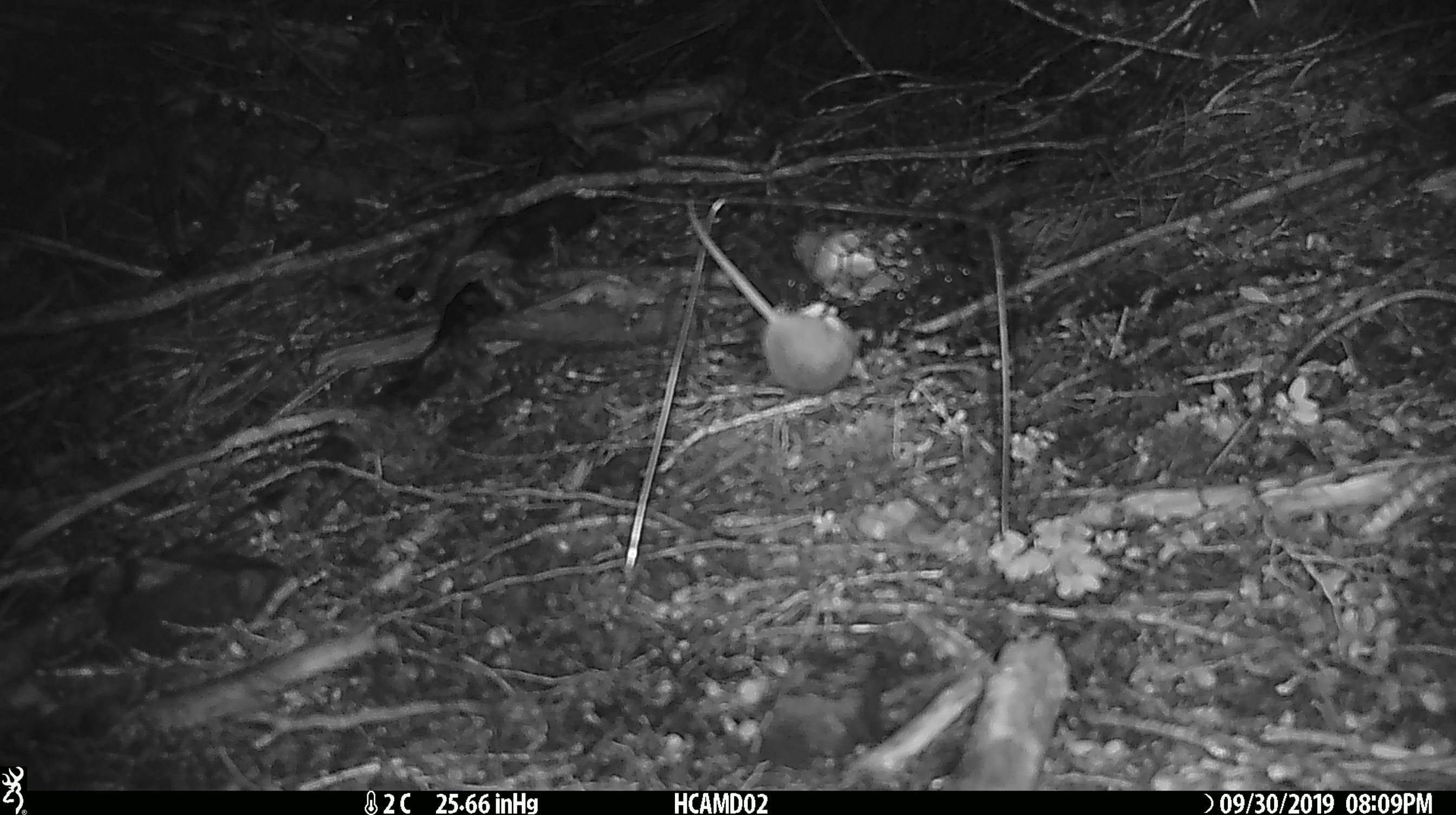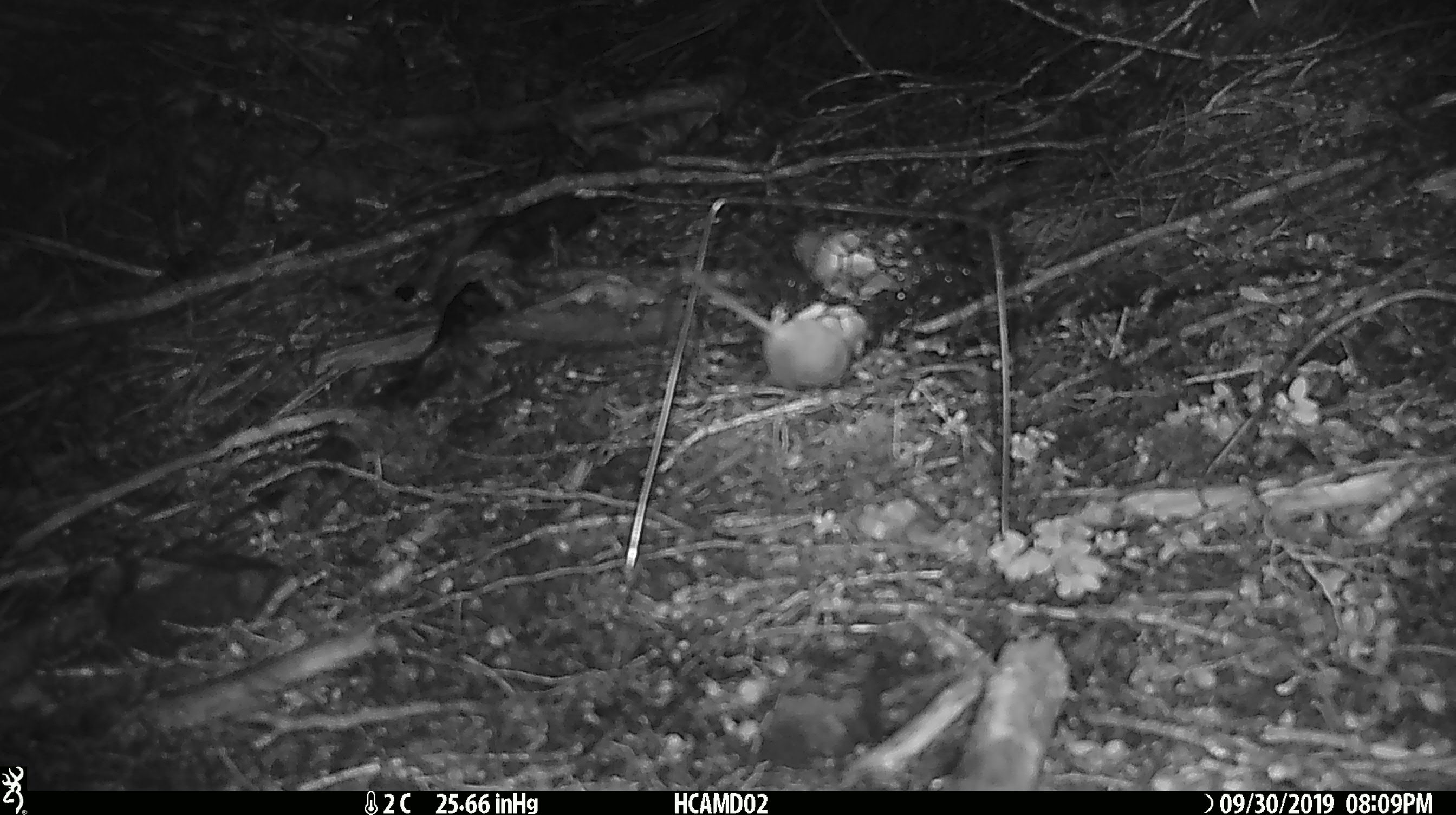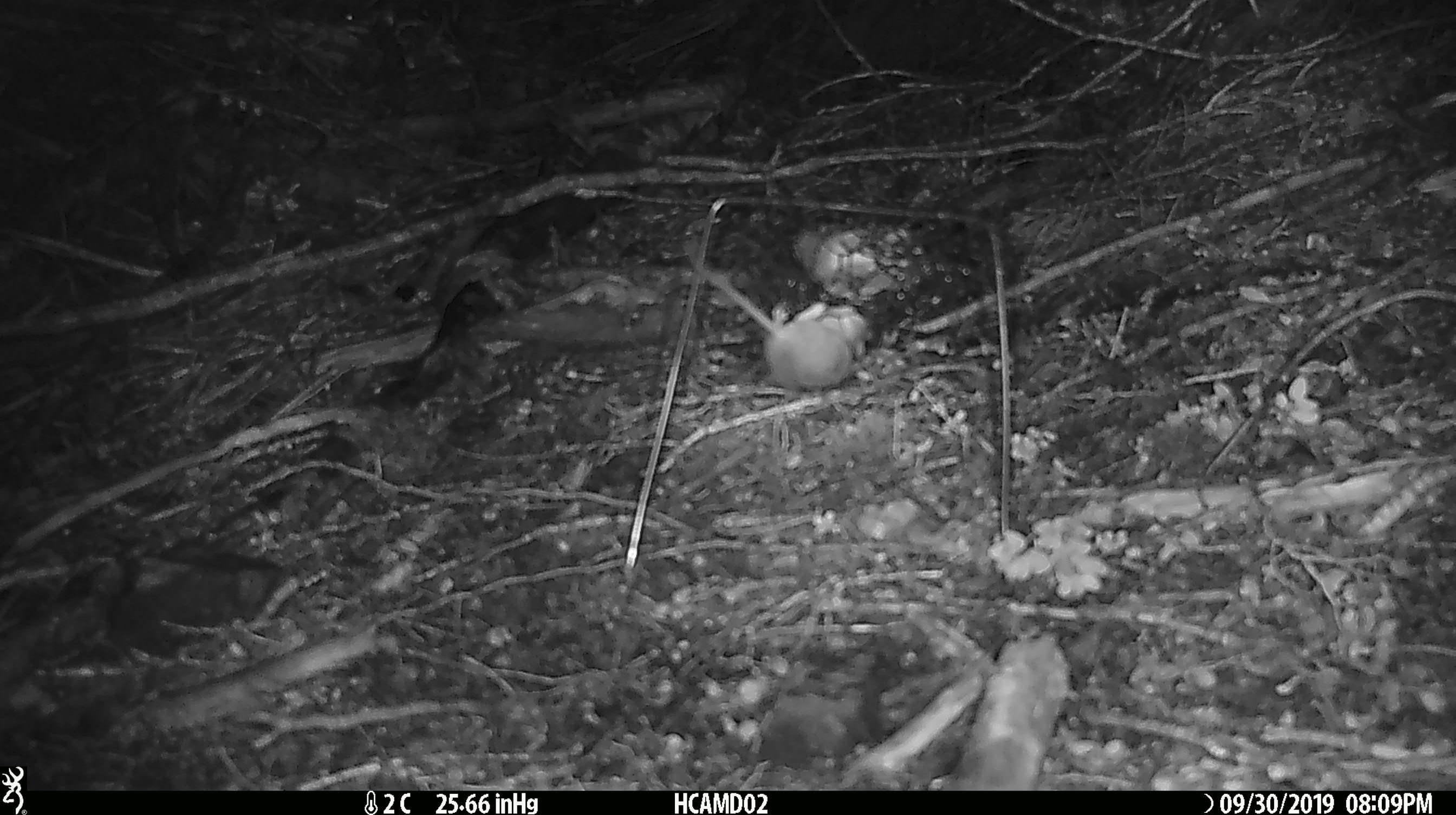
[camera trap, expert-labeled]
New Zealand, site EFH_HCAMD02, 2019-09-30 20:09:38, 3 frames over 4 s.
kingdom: Animalia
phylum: Chordata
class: Mammalia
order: Rodentia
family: Muridae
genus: Mus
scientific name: Mus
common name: mouse